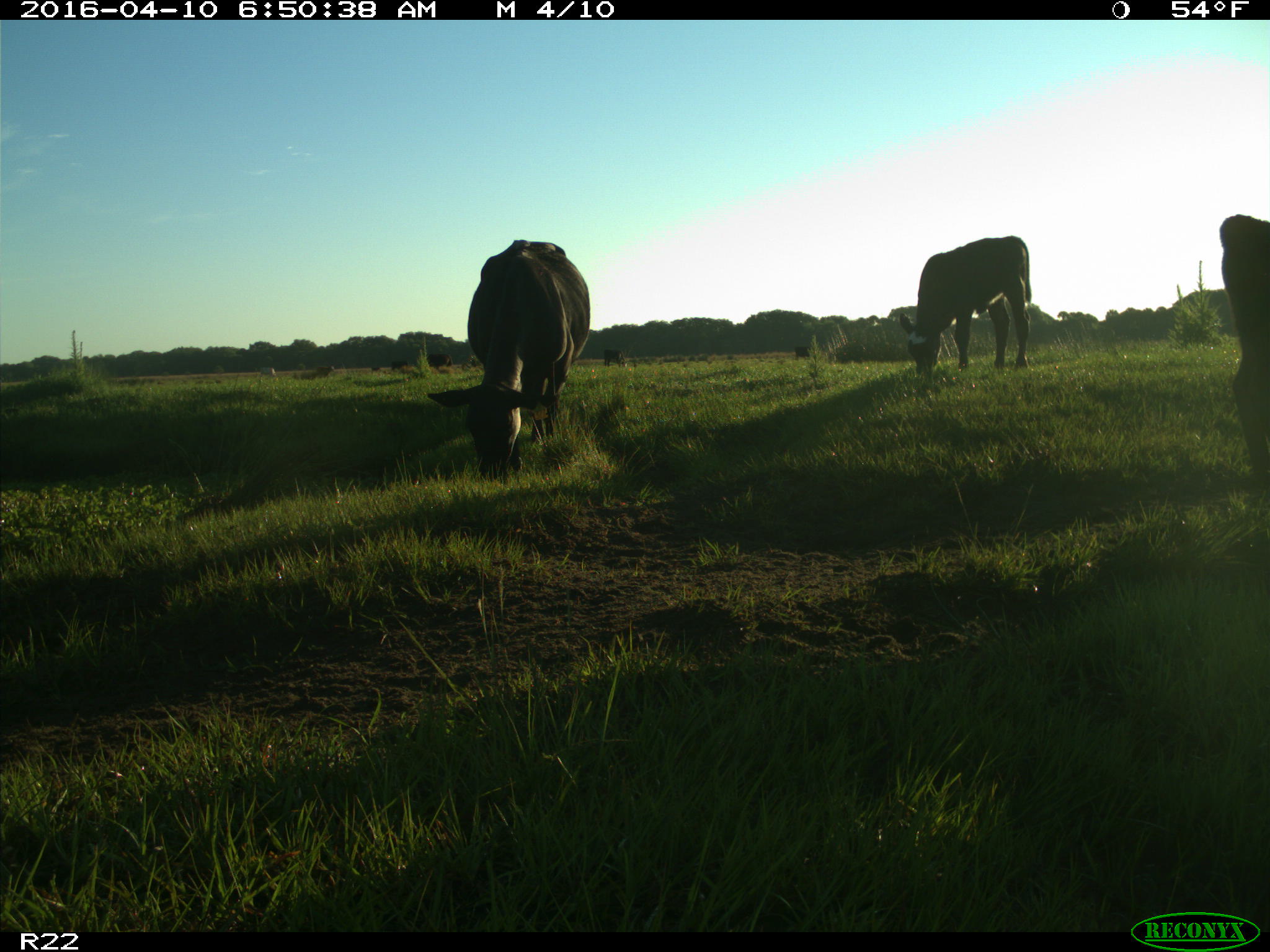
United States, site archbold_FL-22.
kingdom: Animalia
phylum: Chordata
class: Mammalia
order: Artiodactyla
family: Bovidae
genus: Bos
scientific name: Bos taurus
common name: domestic cow